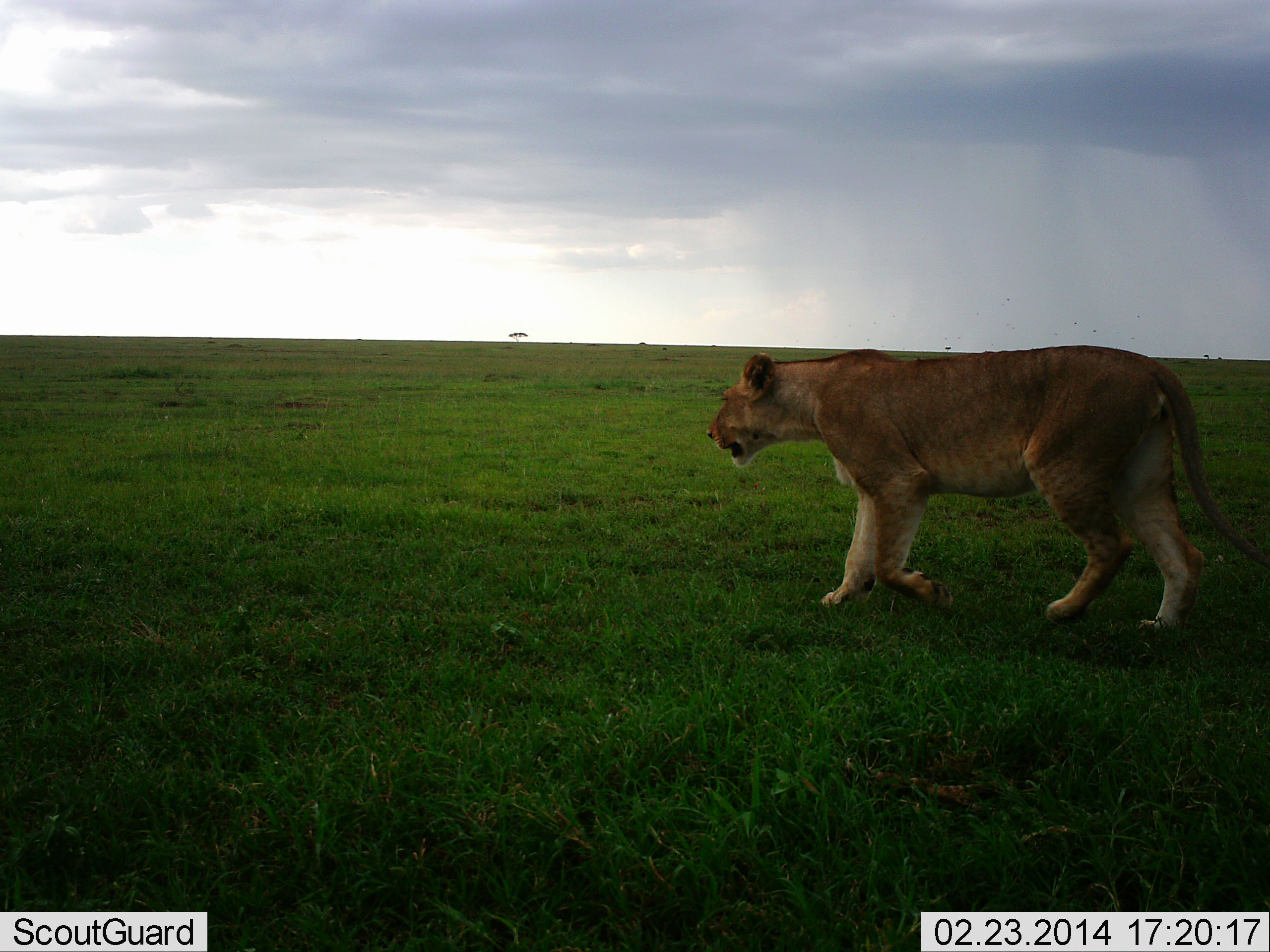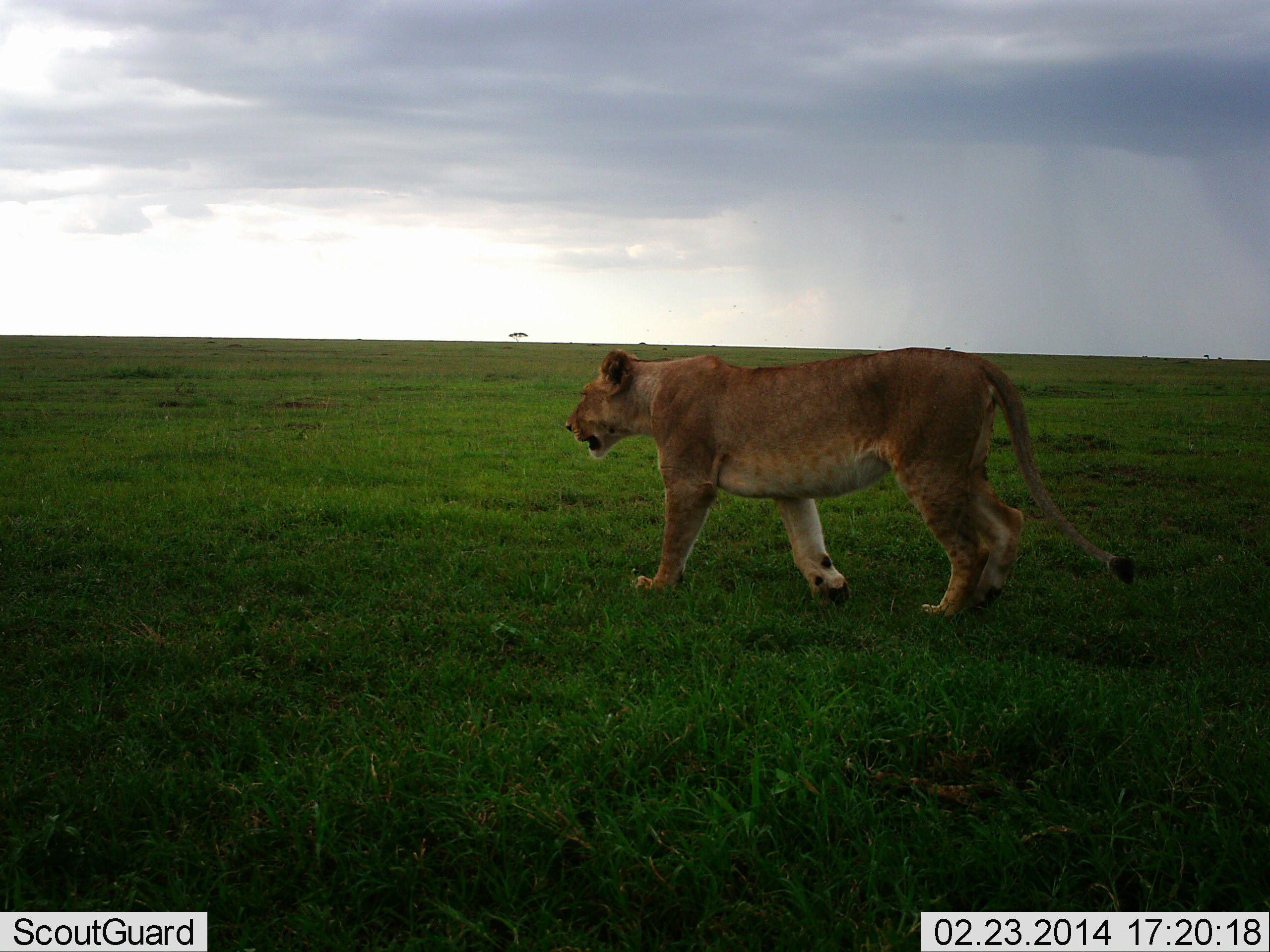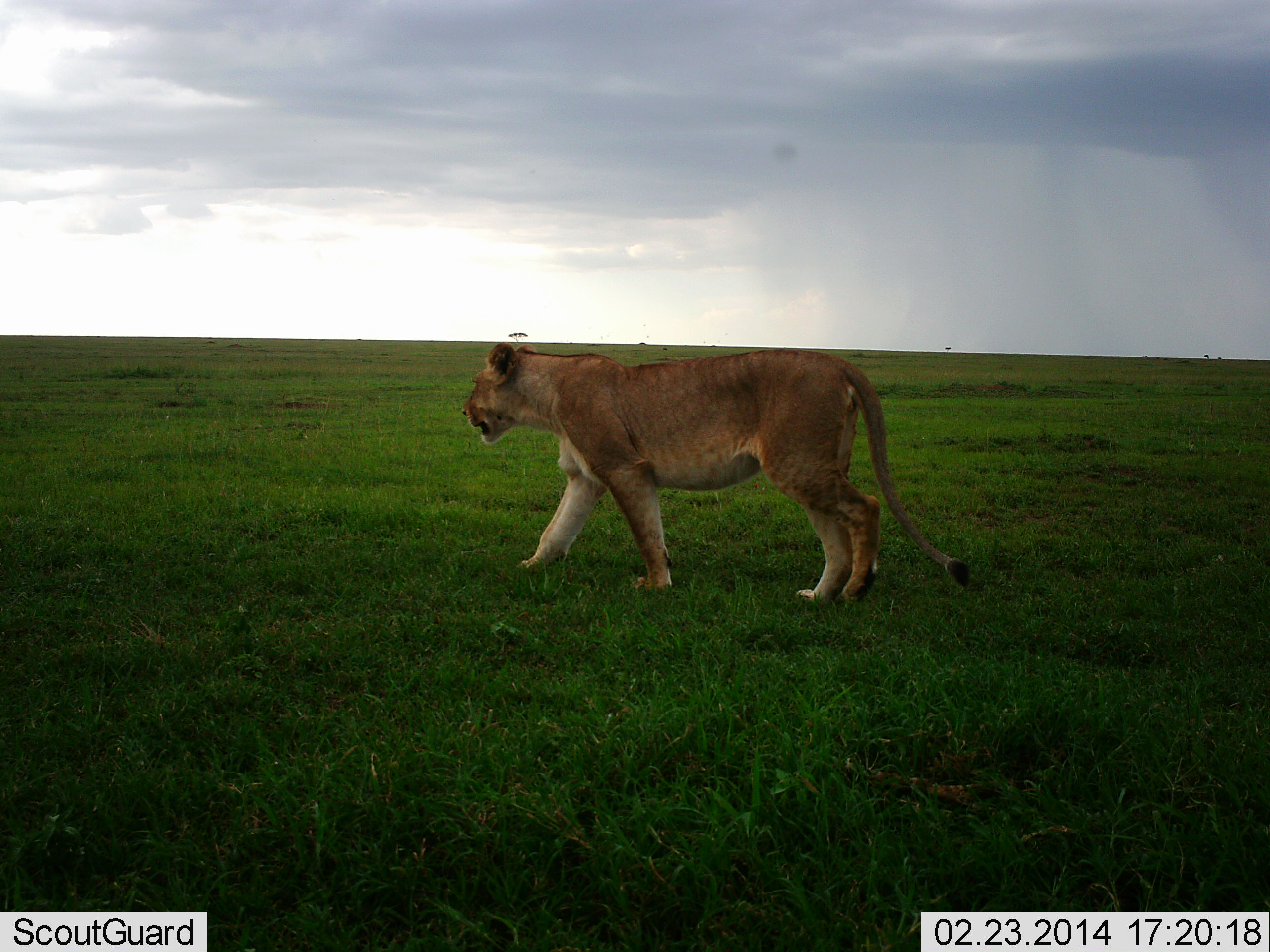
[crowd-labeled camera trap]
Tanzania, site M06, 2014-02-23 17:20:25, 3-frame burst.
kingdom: Animalia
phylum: Chordata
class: Mammalia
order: Carnivora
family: Felidae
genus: Panthera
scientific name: Panthera leo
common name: lion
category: lionfemale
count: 1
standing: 0%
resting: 0%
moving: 100%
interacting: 0%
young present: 0%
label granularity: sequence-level